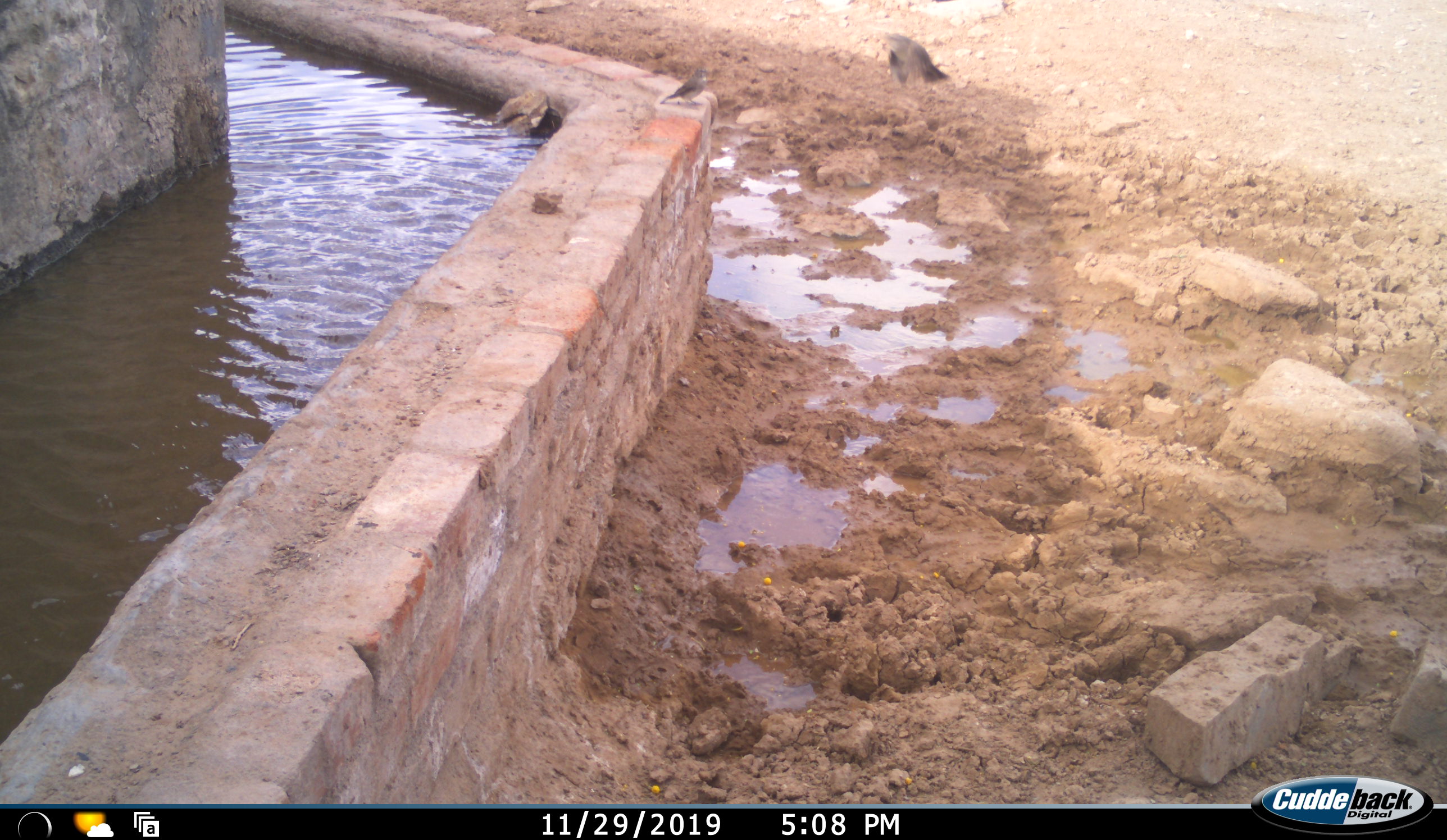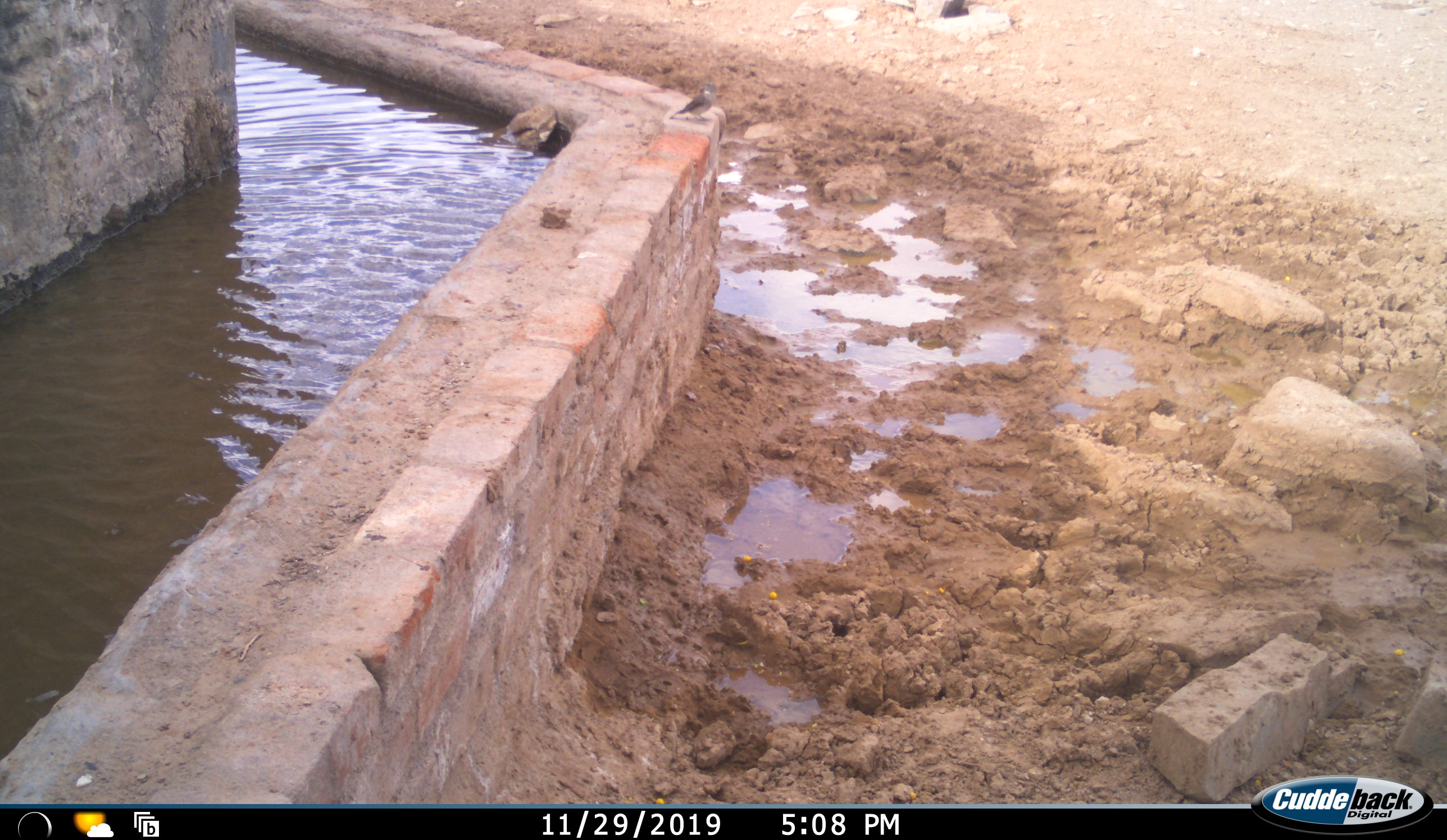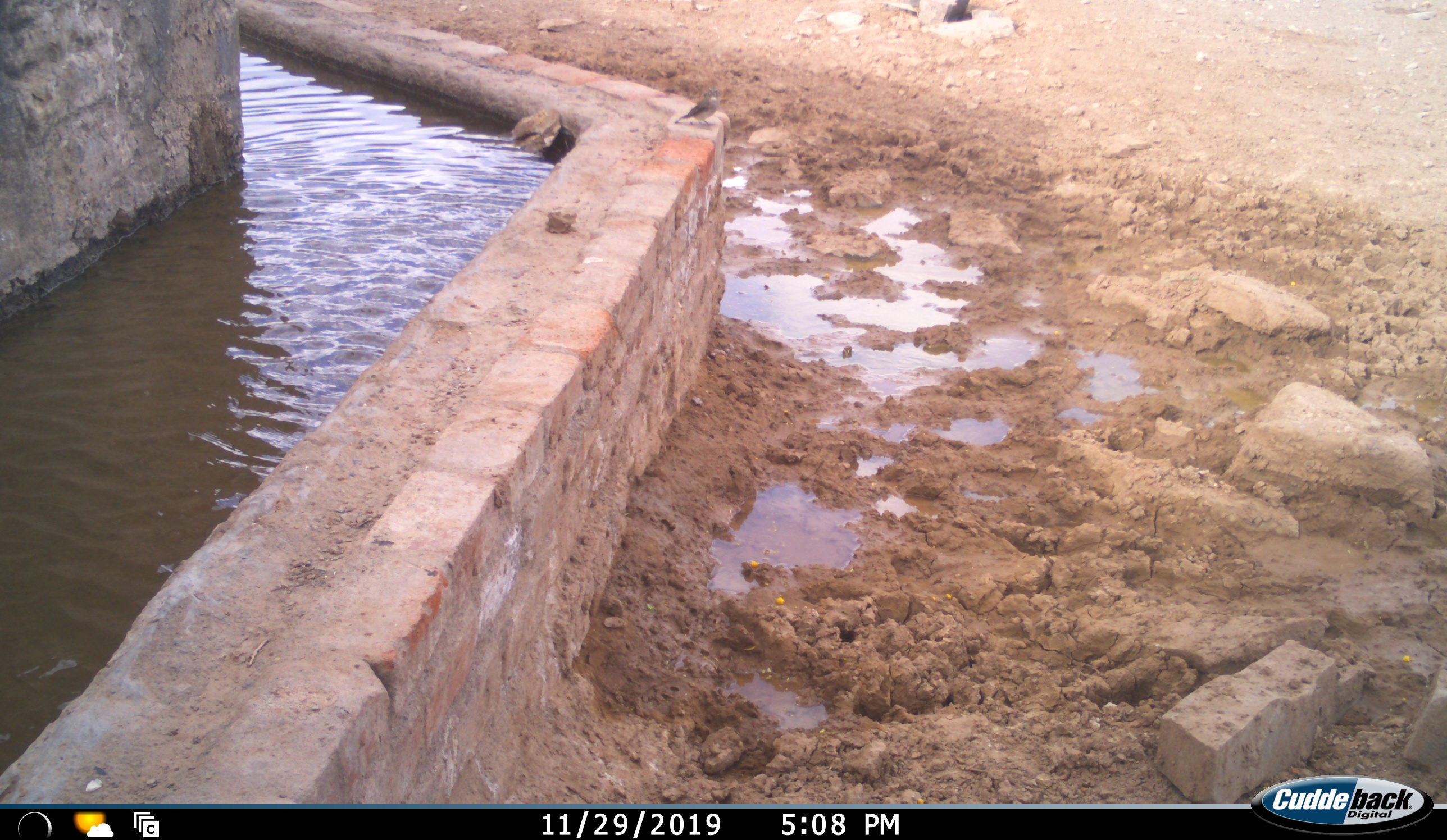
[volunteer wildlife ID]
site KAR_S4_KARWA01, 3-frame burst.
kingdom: Animalia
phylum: Chordata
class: Aves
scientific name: Aves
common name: bird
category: birdother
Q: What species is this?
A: Birdother (bird) (Aves).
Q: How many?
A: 1.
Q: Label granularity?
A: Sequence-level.